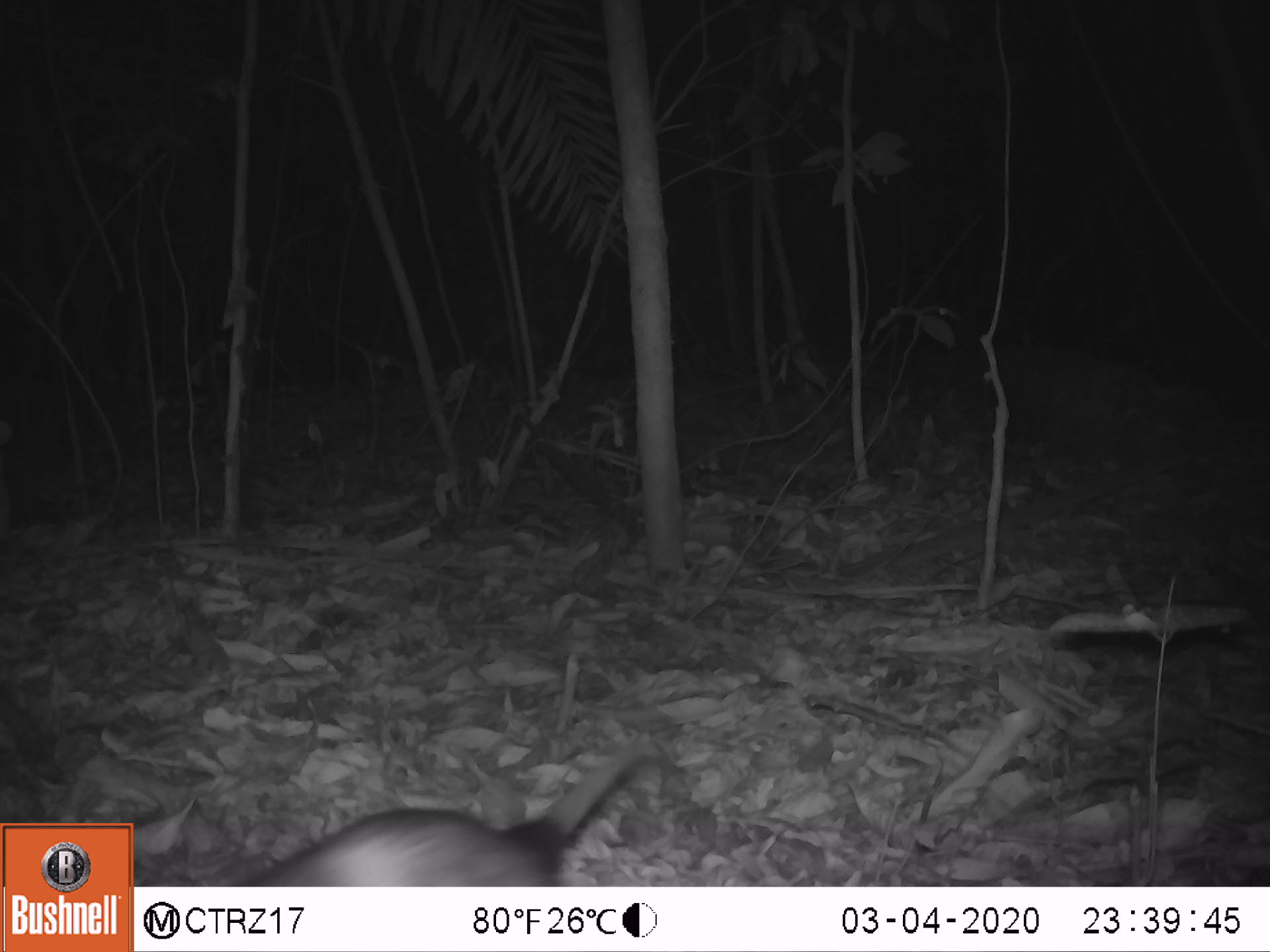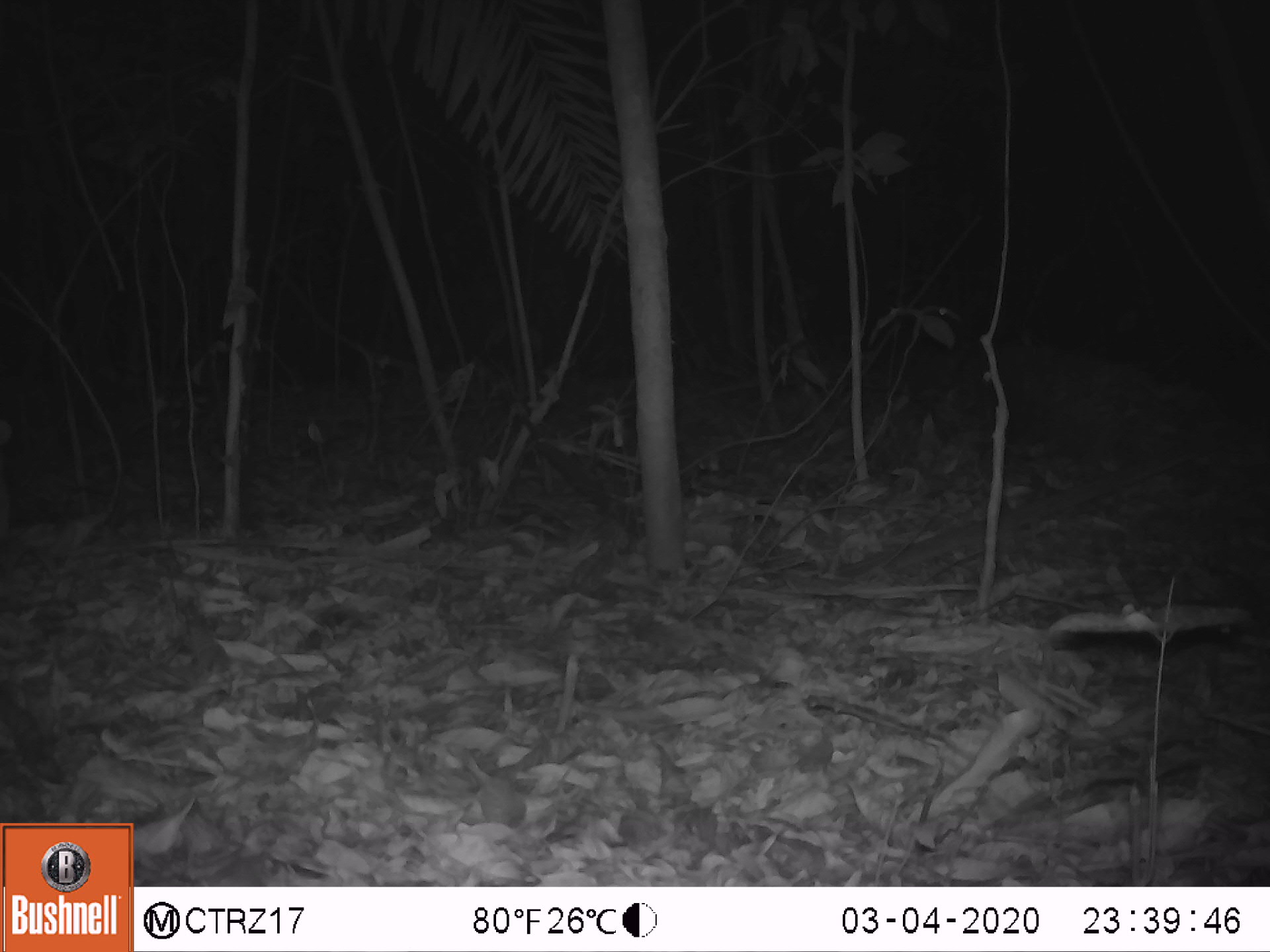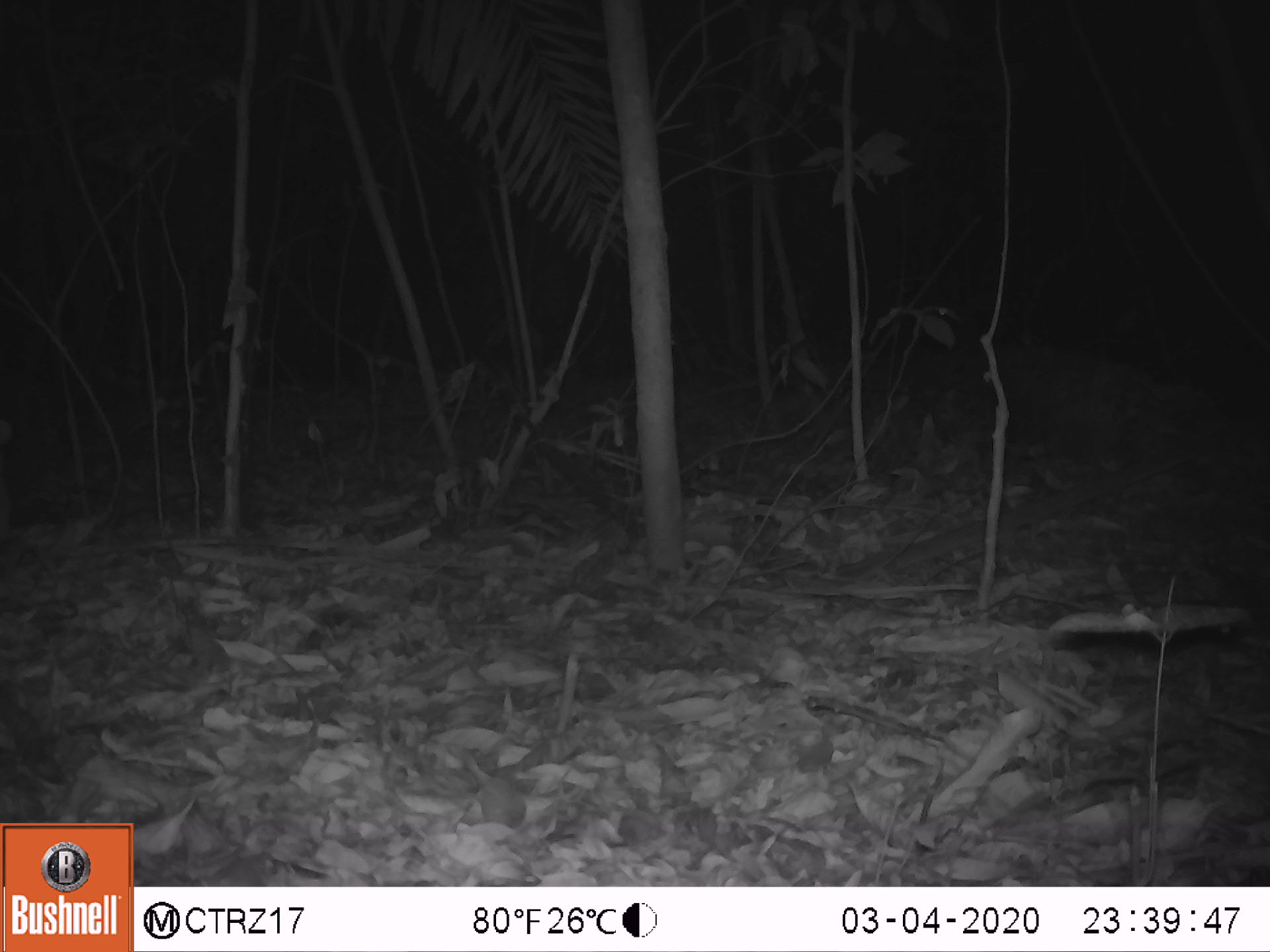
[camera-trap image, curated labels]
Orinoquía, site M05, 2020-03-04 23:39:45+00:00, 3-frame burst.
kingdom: Animalia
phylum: Chordata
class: Mammalia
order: Didelphimorphia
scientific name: Didelphimorphia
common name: possum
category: unknown possum